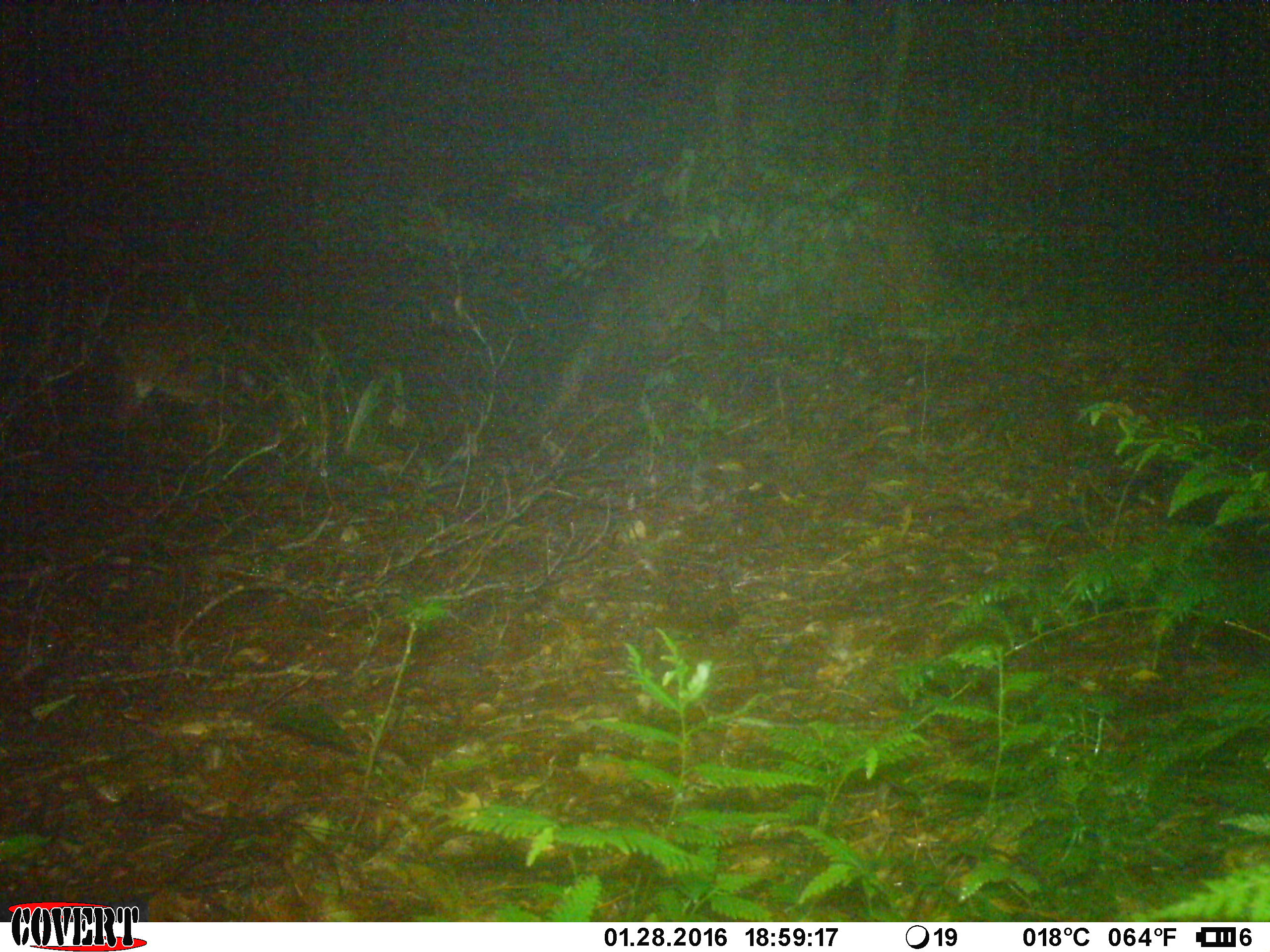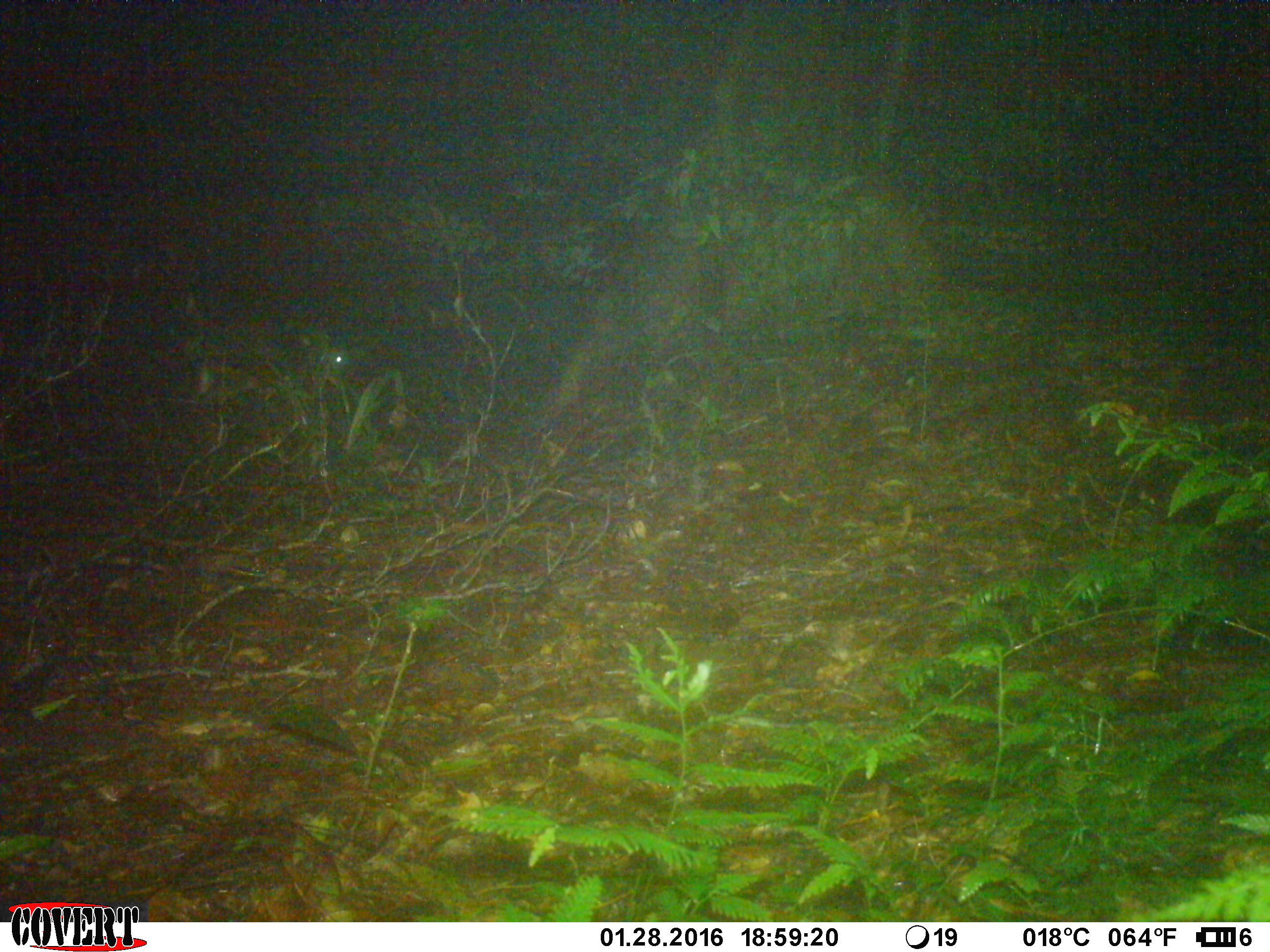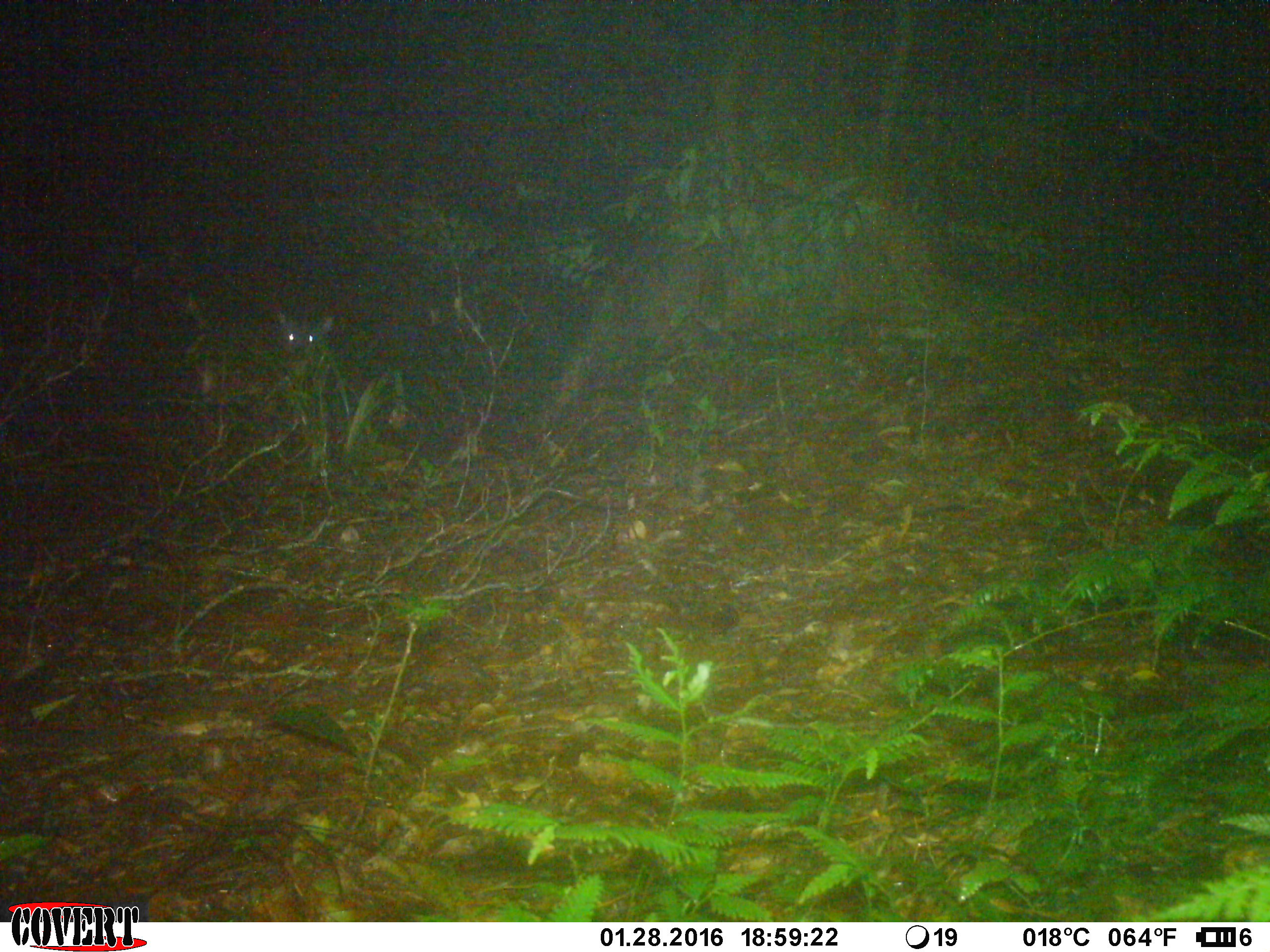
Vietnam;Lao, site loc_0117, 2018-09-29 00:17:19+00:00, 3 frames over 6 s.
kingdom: Animalia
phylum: Chordata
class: Mammalia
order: Artiodactyla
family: Cervidae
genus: Muntiacus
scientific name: Muntiacus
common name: muntjacs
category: unidentified muntjac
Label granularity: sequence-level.